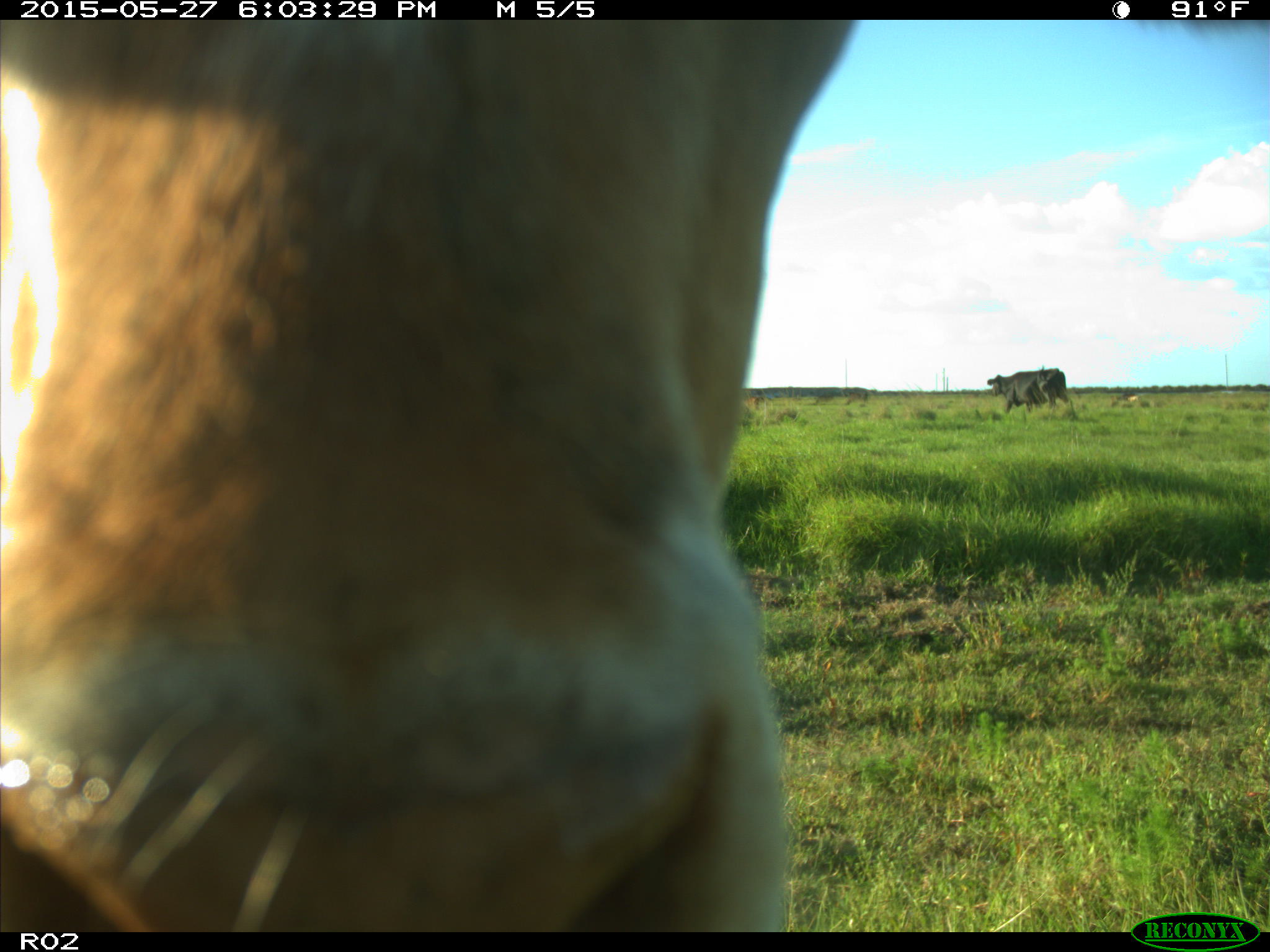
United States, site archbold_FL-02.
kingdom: Animalia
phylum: Chordata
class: Mammalia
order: Artiodactyla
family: Bovidae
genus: Bos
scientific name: Bos taurus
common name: domestic cow